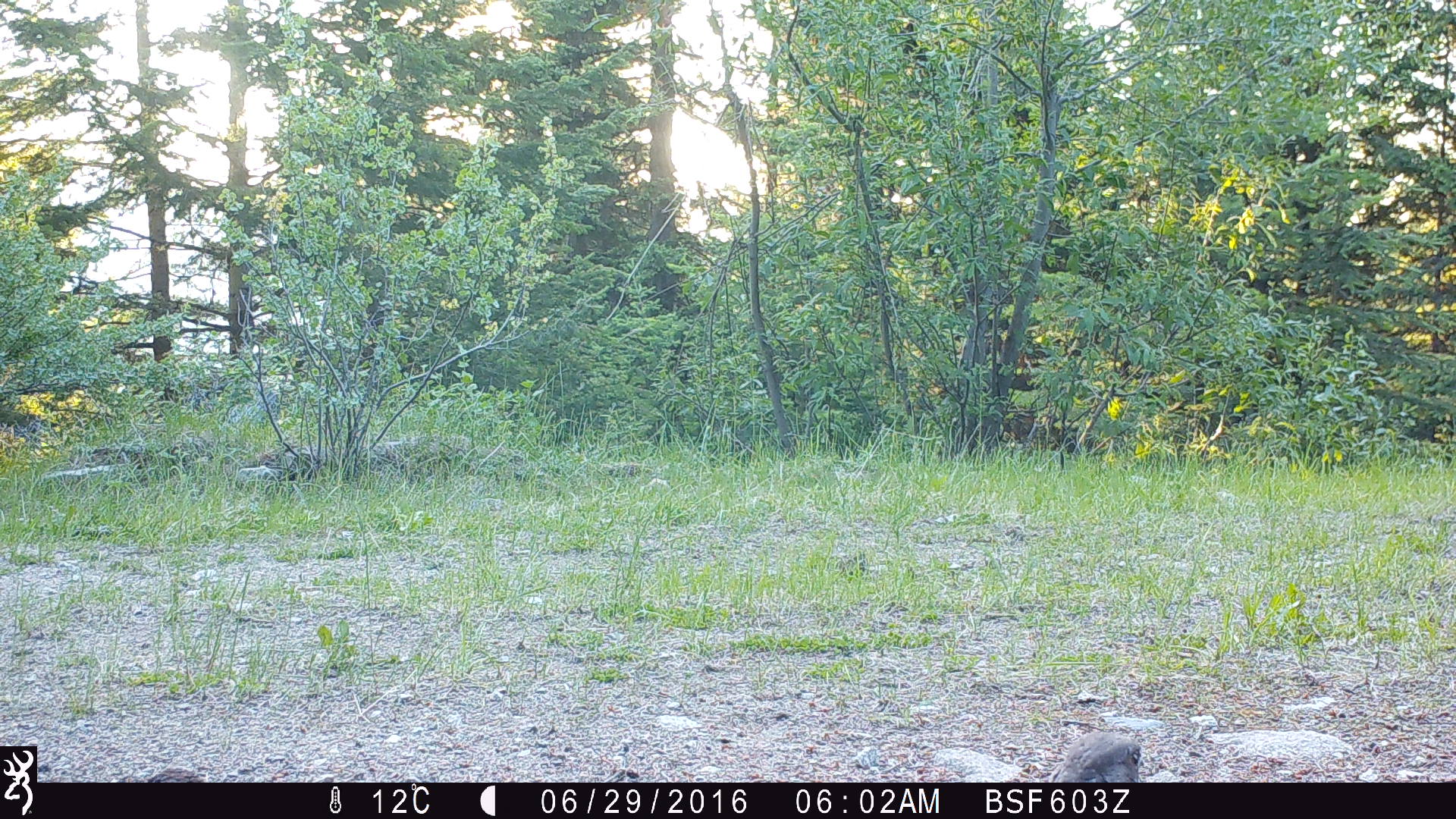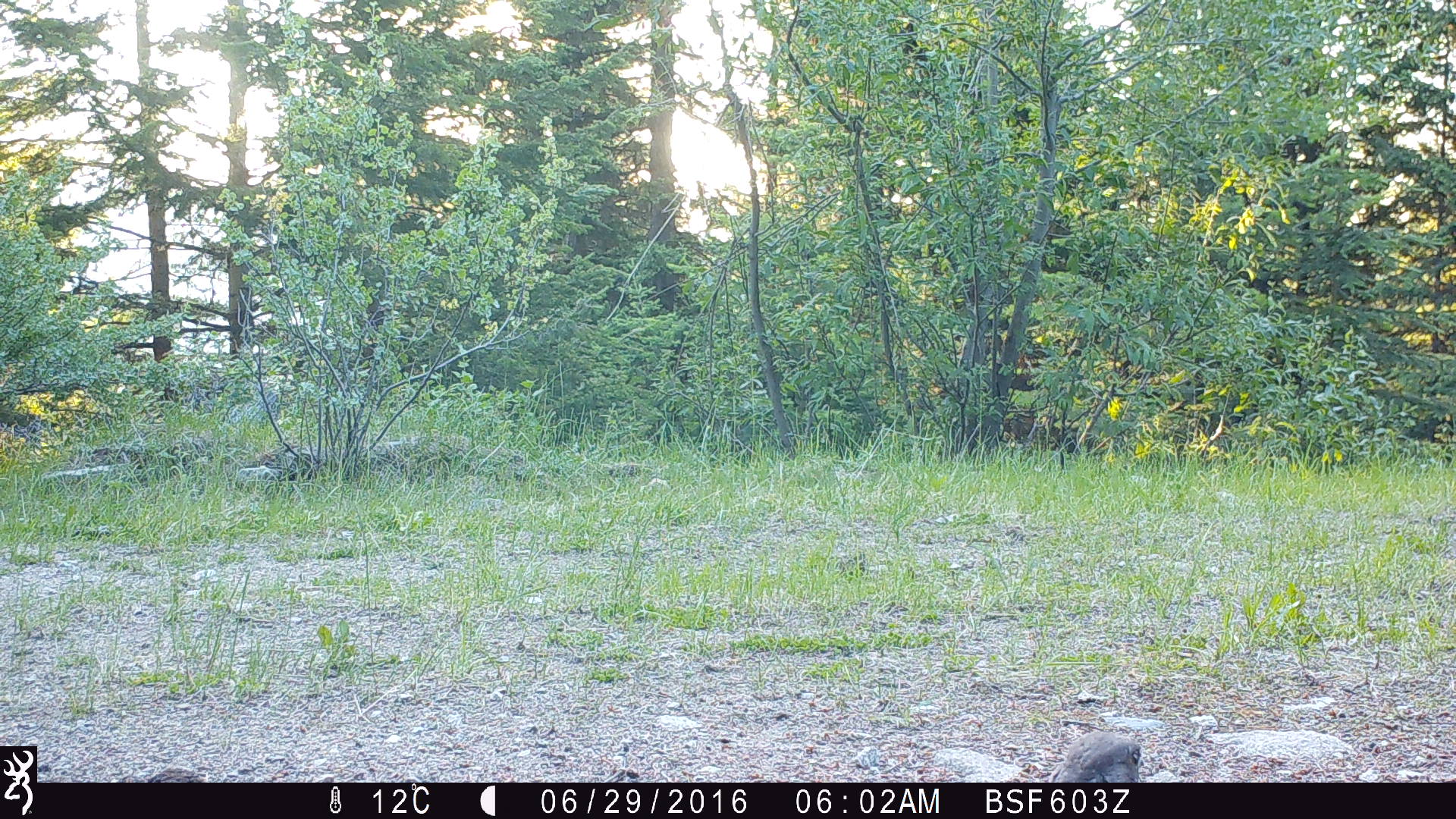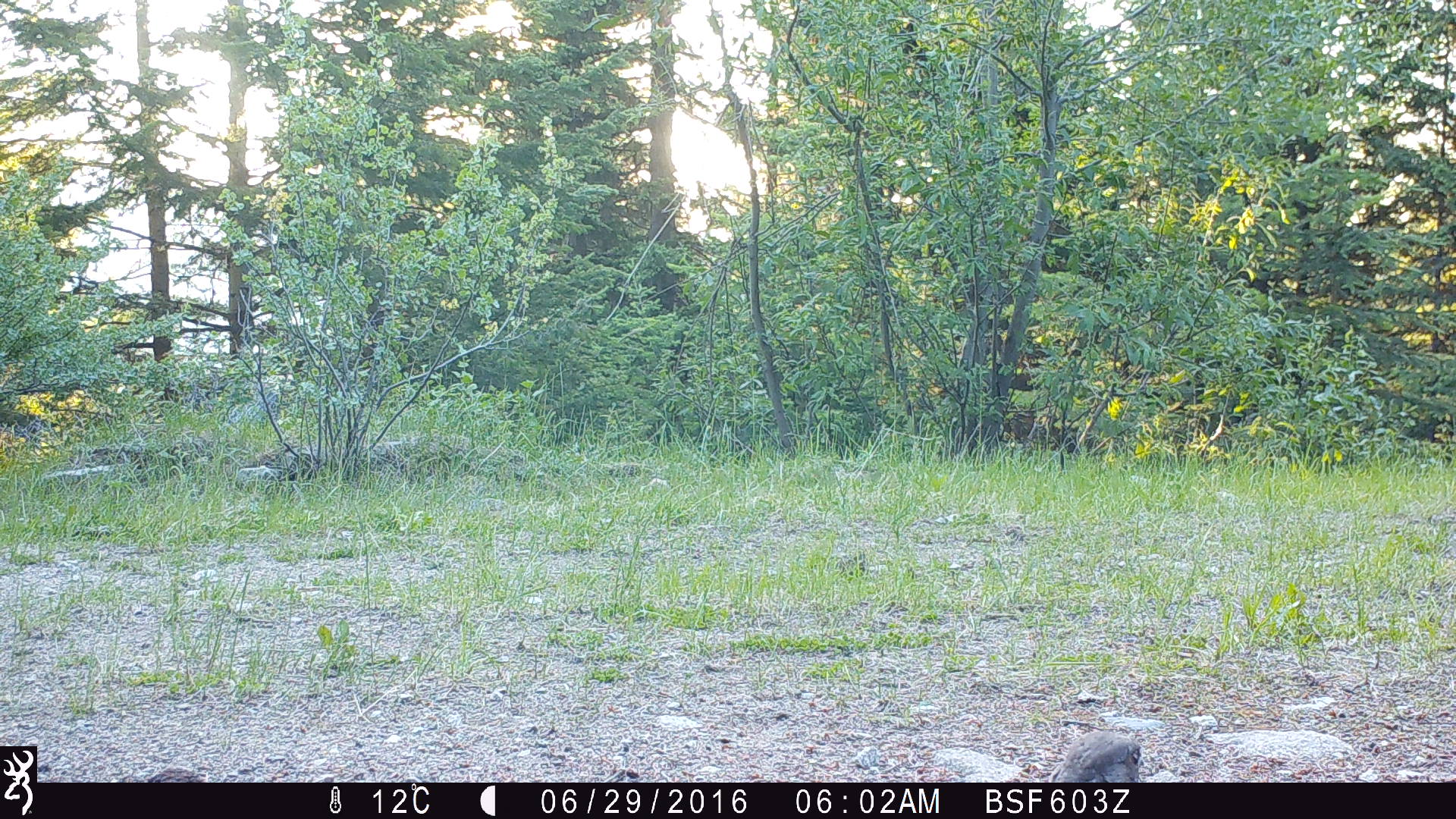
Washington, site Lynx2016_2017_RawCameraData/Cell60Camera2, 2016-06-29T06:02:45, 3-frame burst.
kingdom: Animalia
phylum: Chordata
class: Aves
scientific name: Aves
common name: birds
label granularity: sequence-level